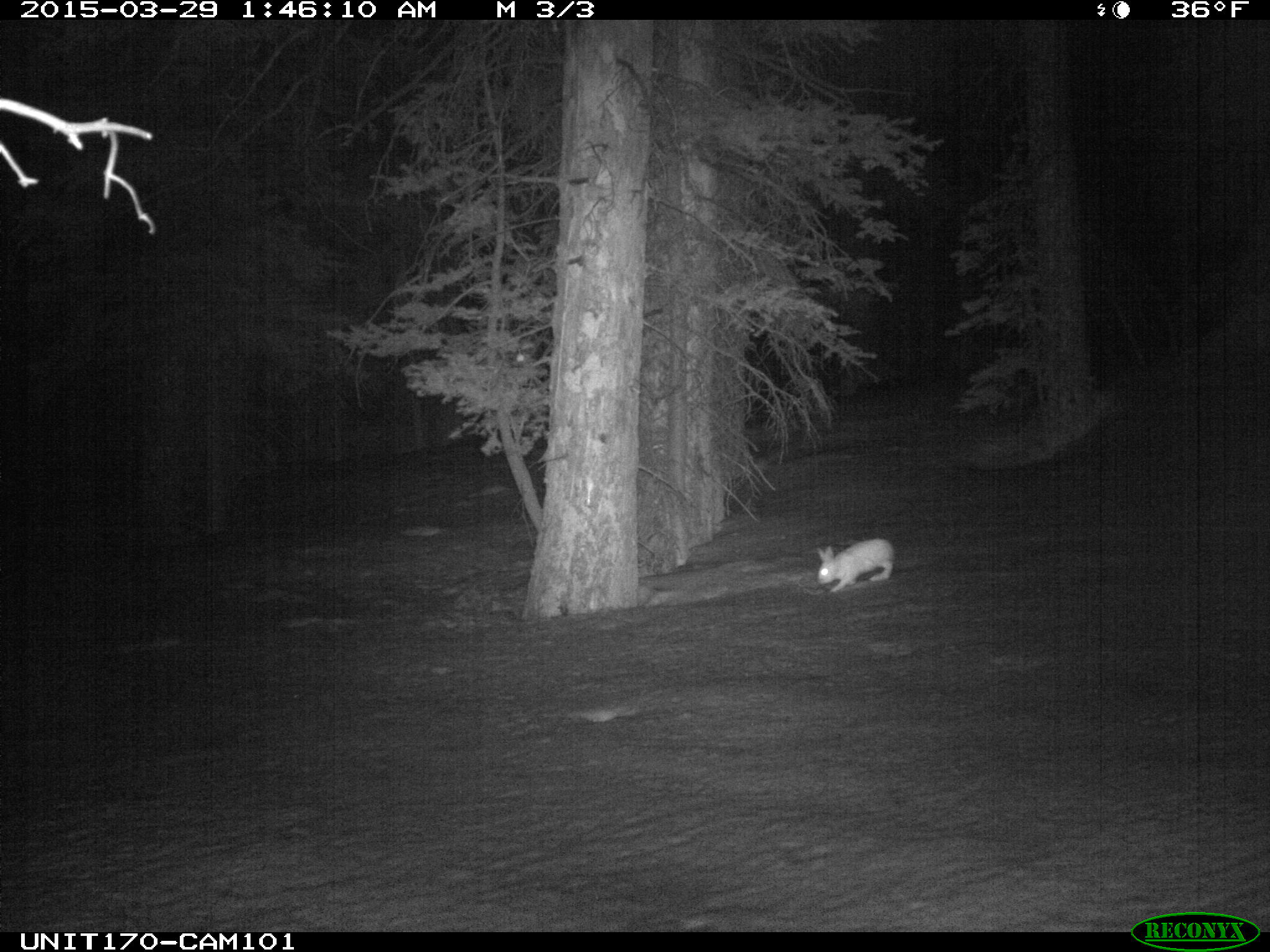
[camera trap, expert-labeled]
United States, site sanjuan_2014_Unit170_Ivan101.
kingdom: Animalia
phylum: Chordata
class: Mammalia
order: Lagomorpha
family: Leporidae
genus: Lepus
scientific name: Lepus americanus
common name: snowshoe hare